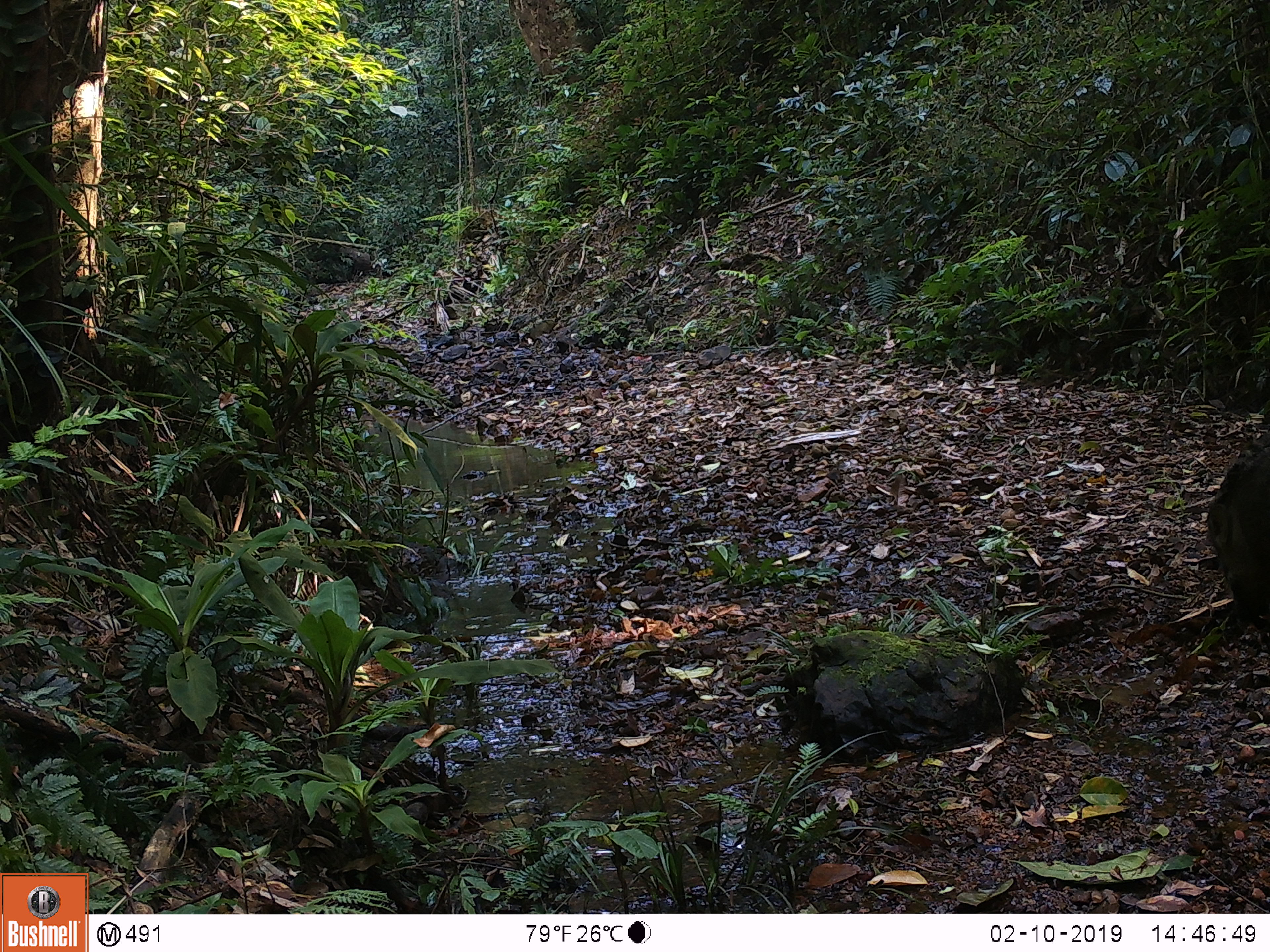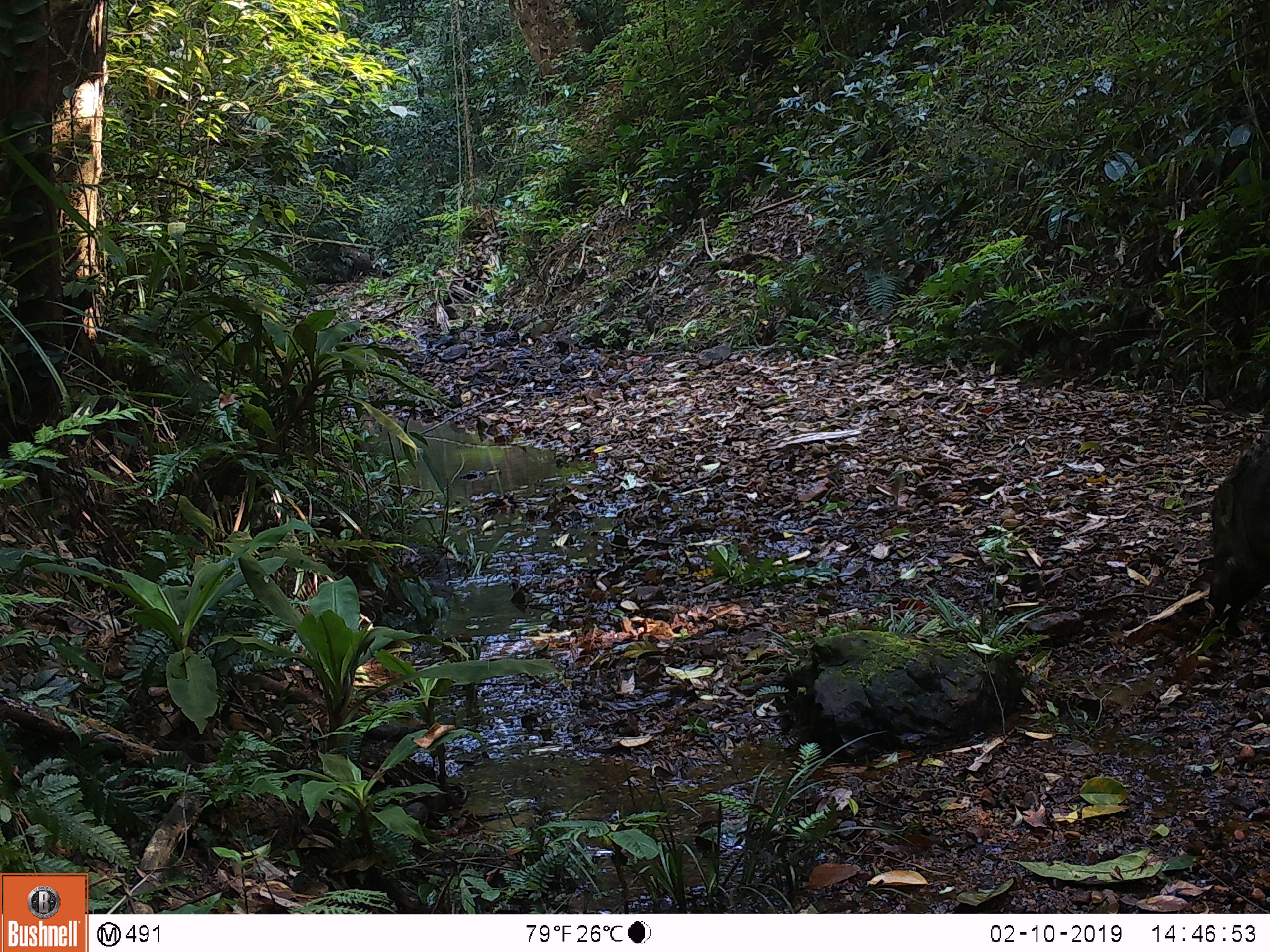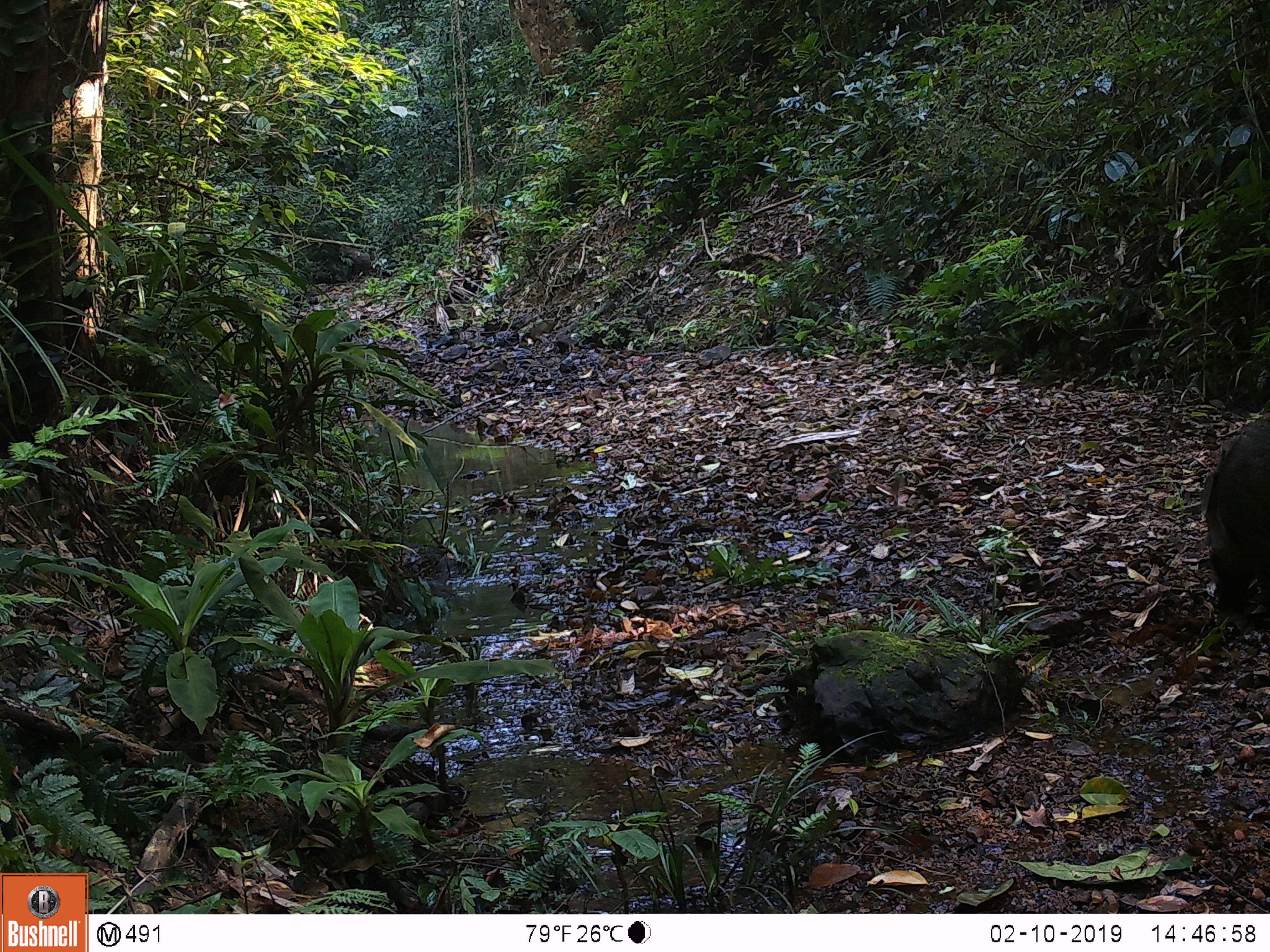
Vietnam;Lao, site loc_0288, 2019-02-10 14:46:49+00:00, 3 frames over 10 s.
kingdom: Animalia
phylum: Chordata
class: Mammalia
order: Artiodactyla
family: Suidae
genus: Sus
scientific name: Sus scrofa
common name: eurasian wild pig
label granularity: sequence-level